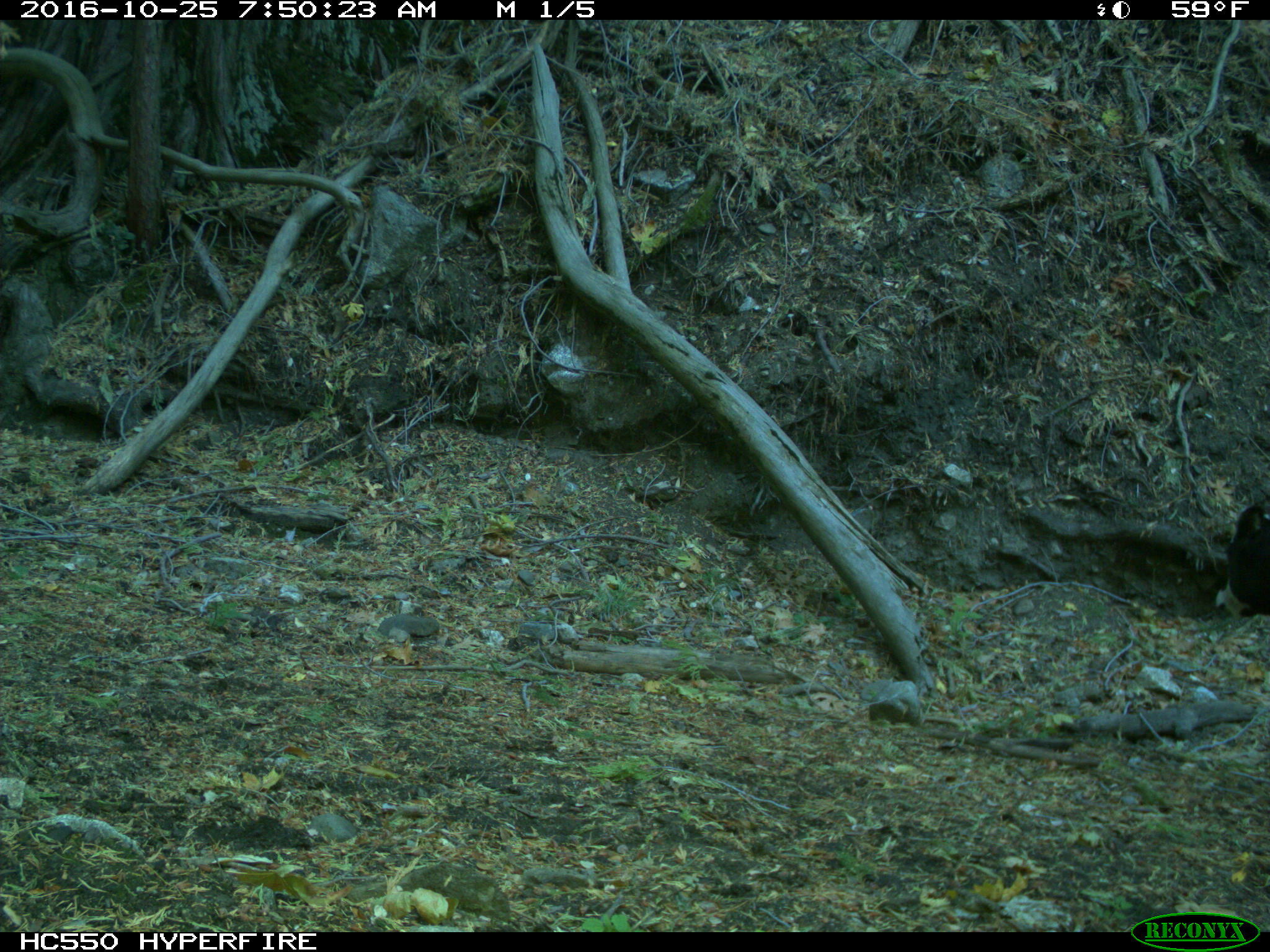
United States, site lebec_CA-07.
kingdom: Animalia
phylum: Chordata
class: Mammalia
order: Artiodactyla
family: Bovidae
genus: Bos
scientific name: Bos taurus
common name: domestic cow